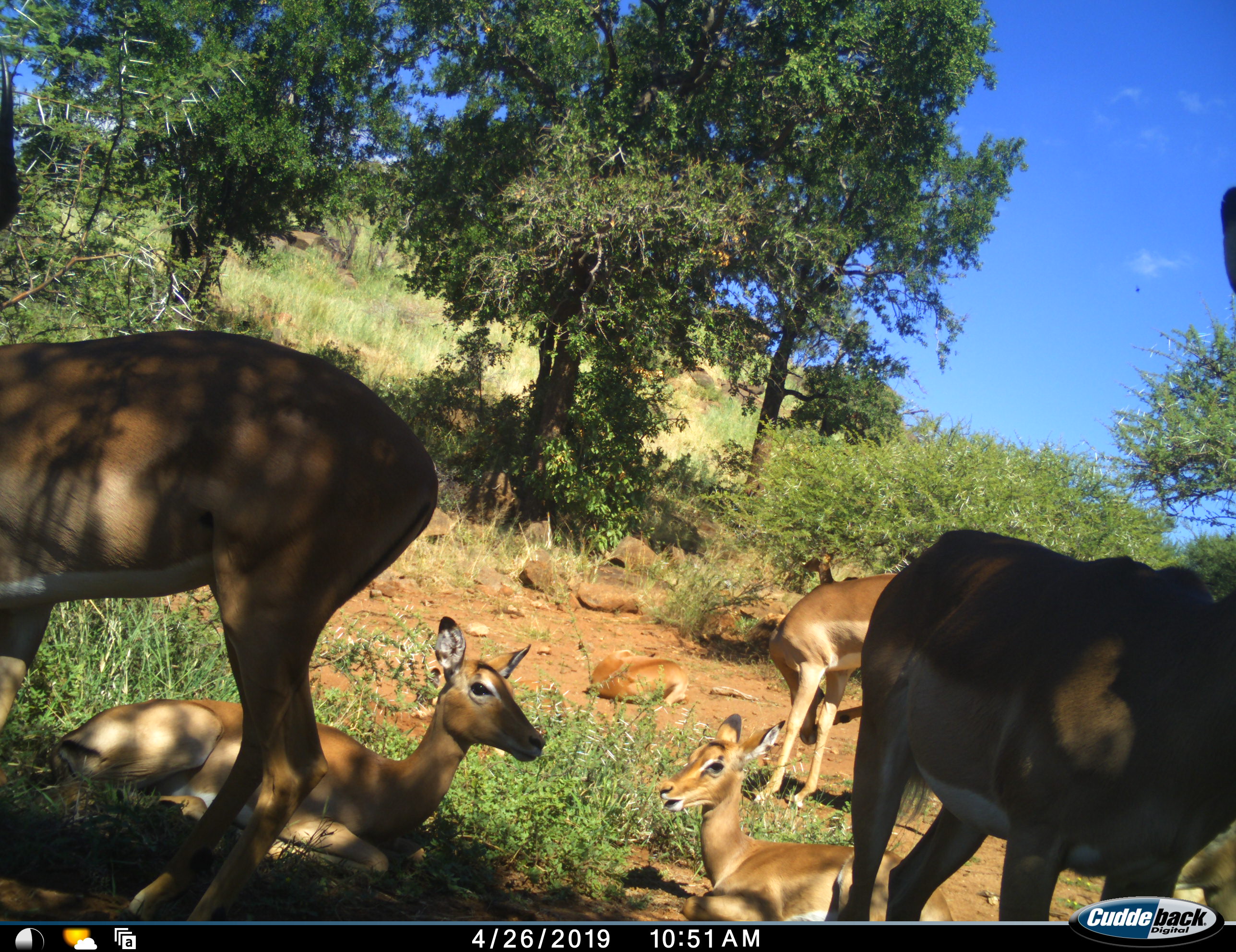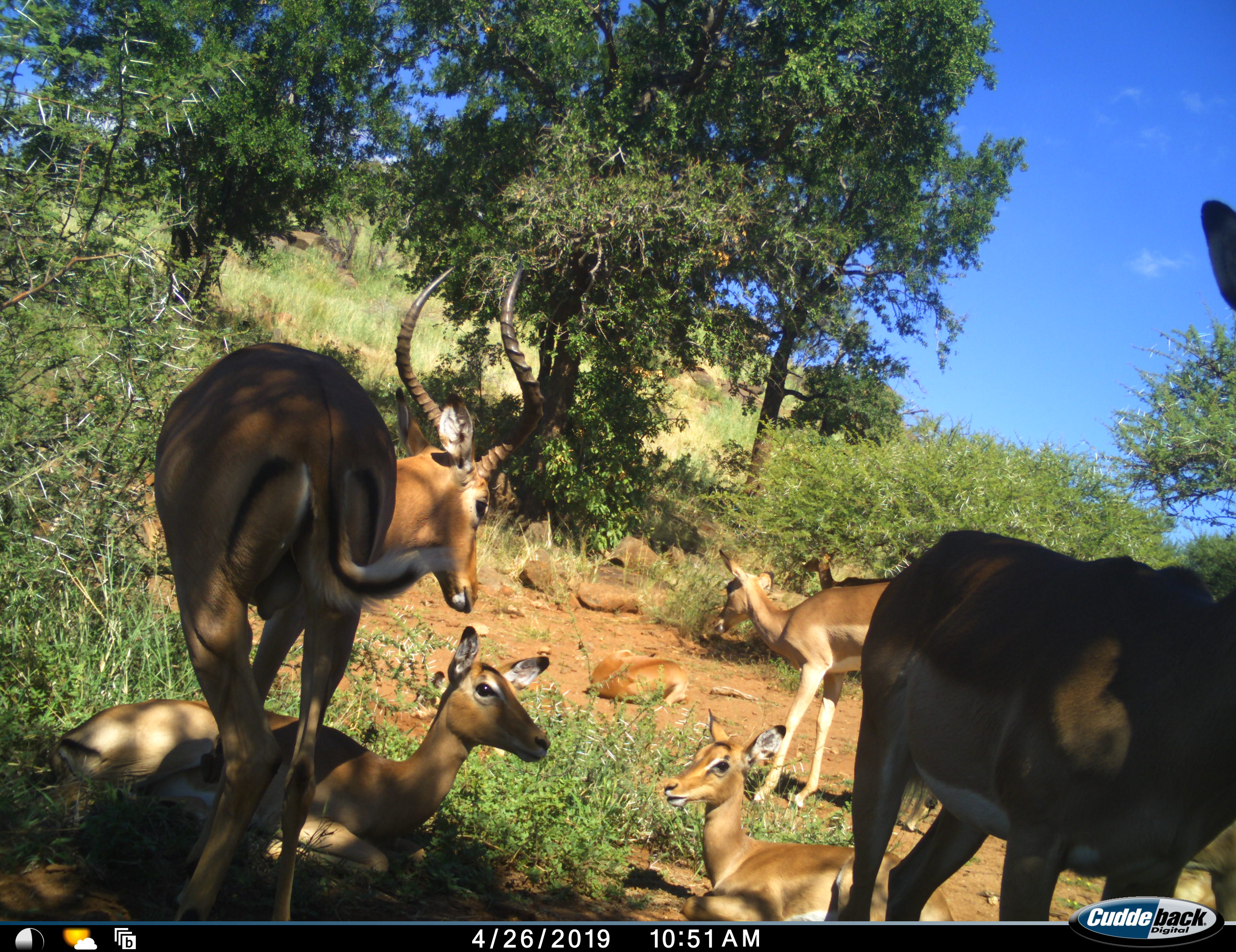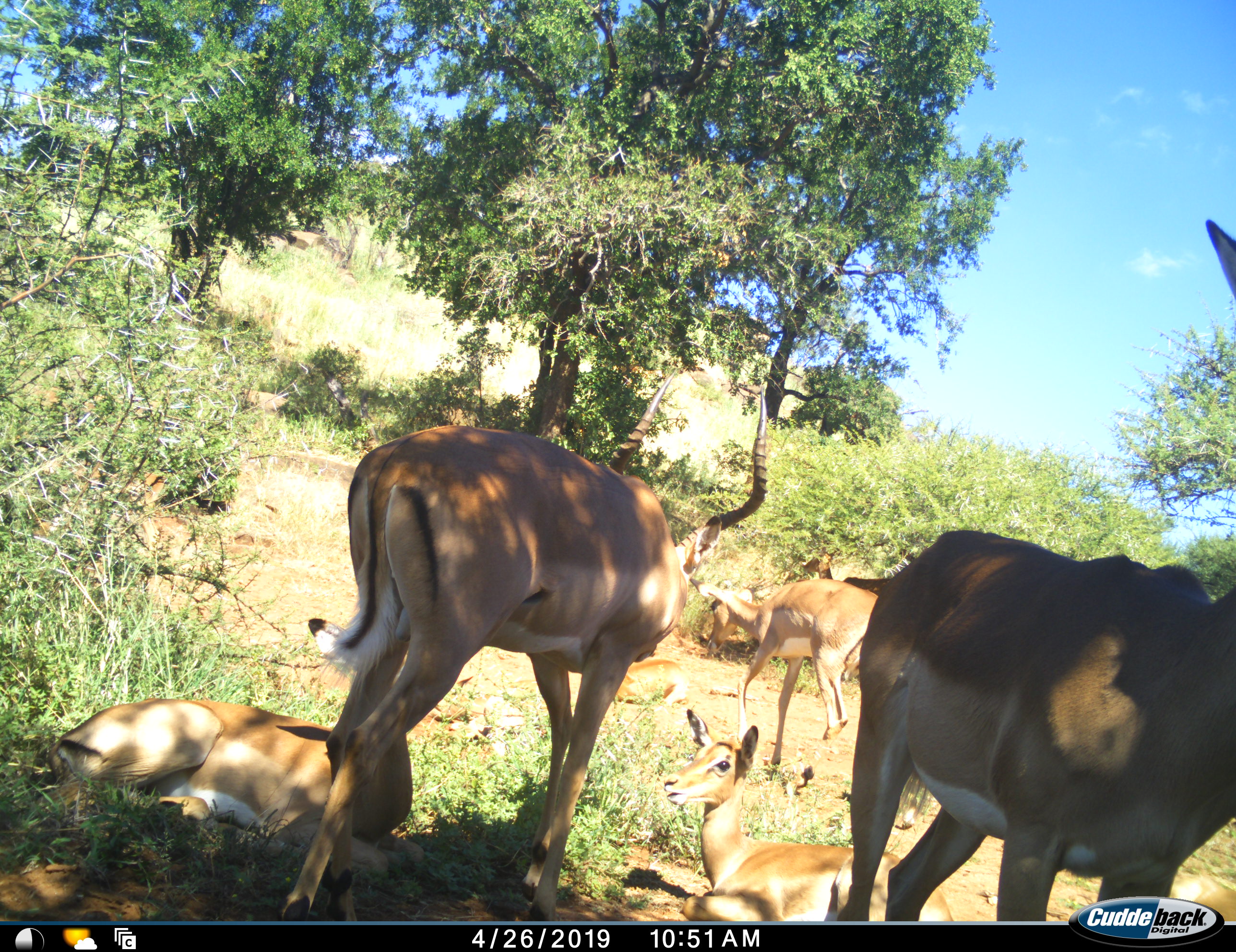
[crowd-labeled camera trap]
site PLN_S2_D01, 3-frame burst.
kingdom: Animalia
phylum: Chordata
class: Mammalia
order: Artiodactyla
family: Bovidae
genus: Aepyceros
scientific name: Aepyceros melampus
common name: impala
Impala (Aepyceros melampus), count 6. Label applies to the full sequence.